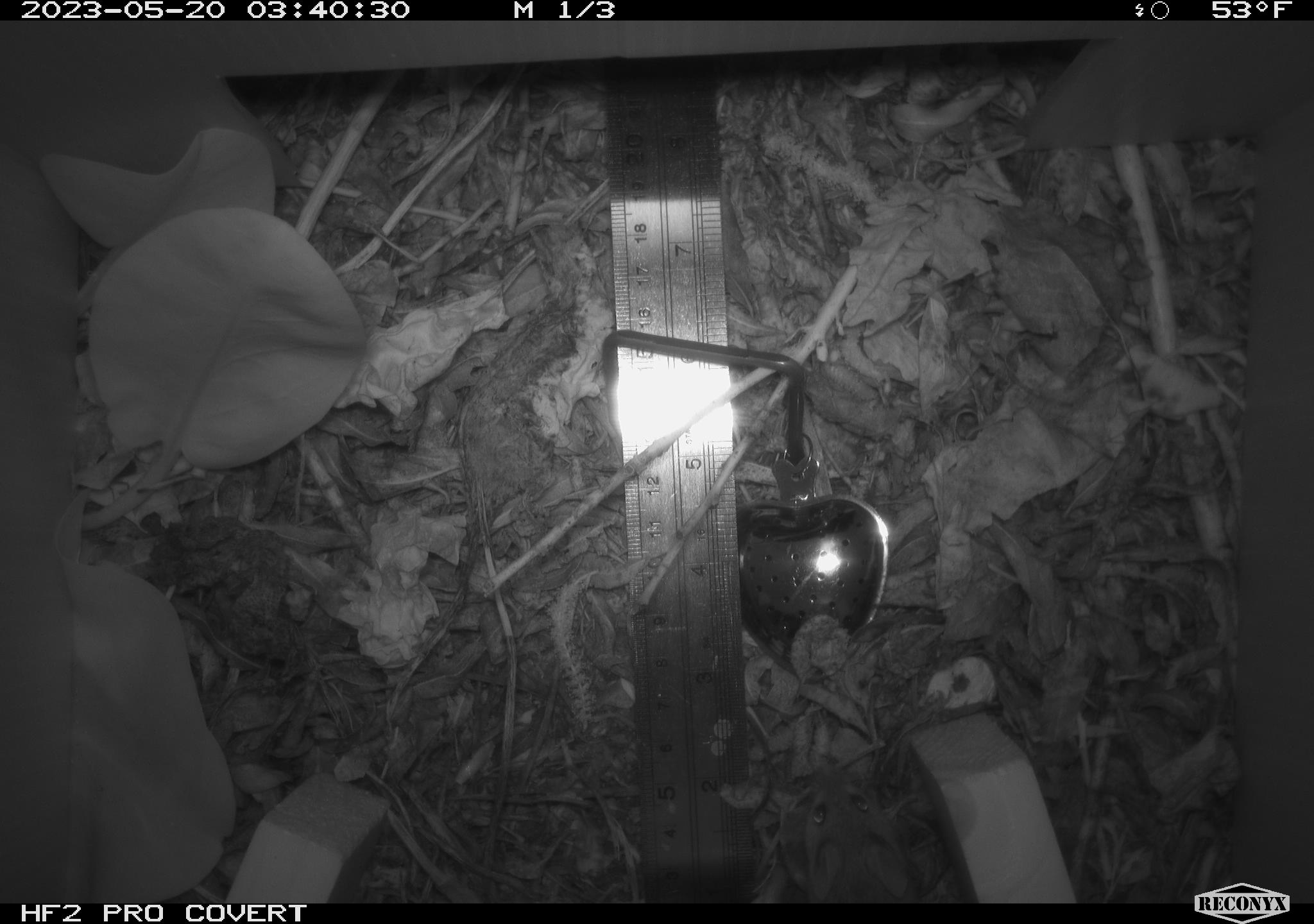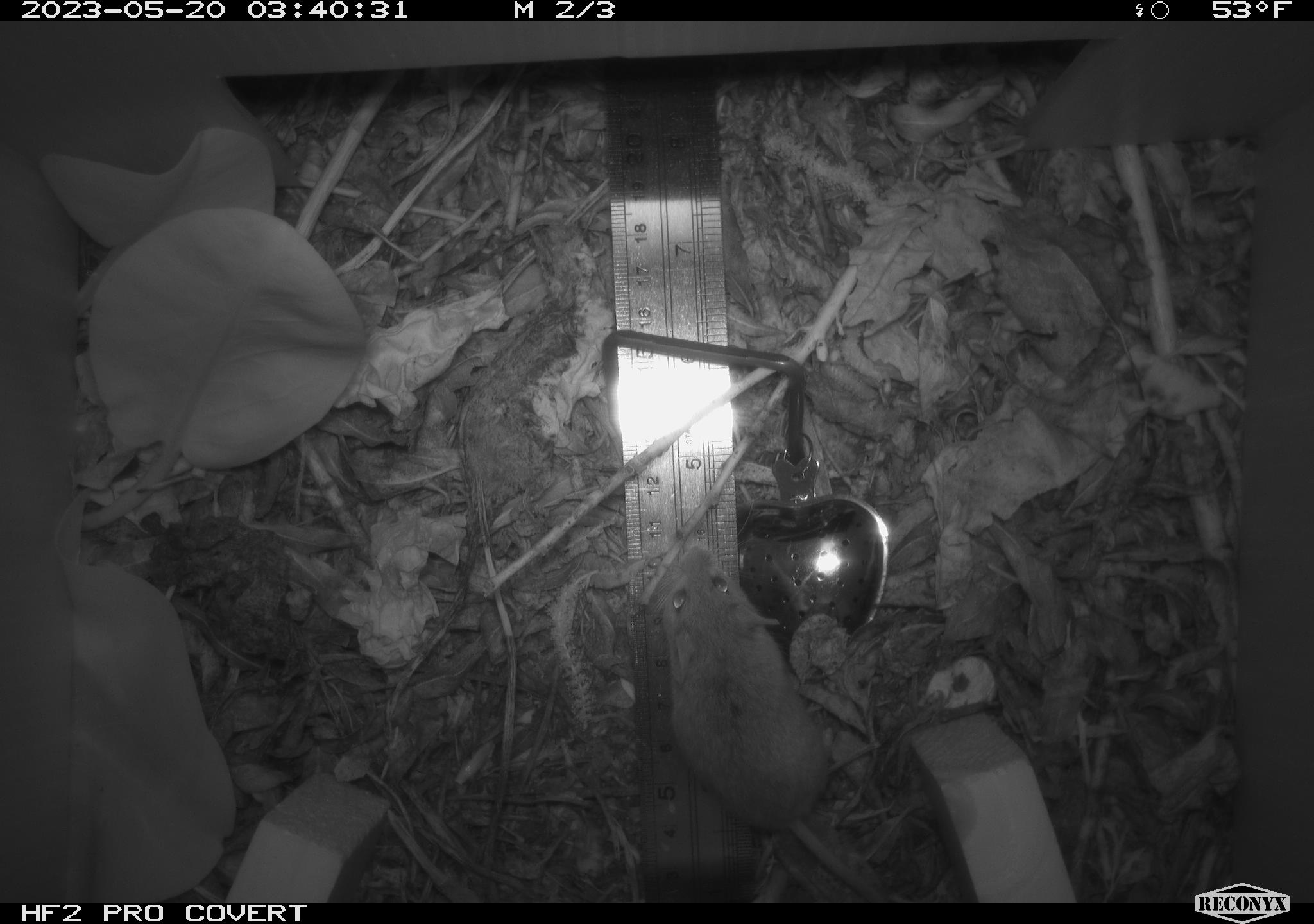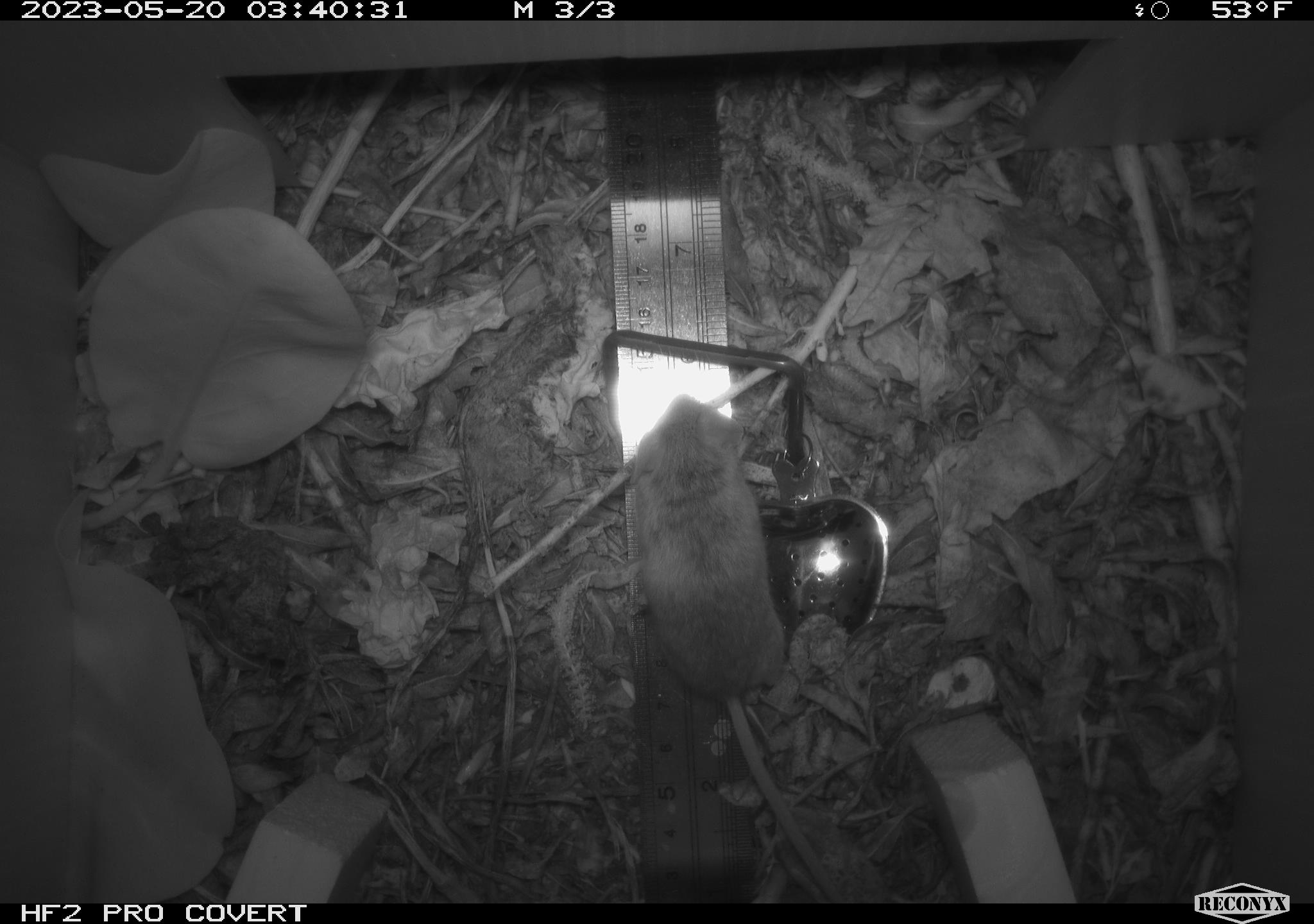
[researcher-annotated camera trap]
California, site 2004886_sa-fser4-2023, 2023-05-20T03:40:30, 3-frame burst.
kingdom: Animalia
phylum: Chordata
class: Mammalia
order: Rodentia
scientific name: Rodentia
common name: mouse species